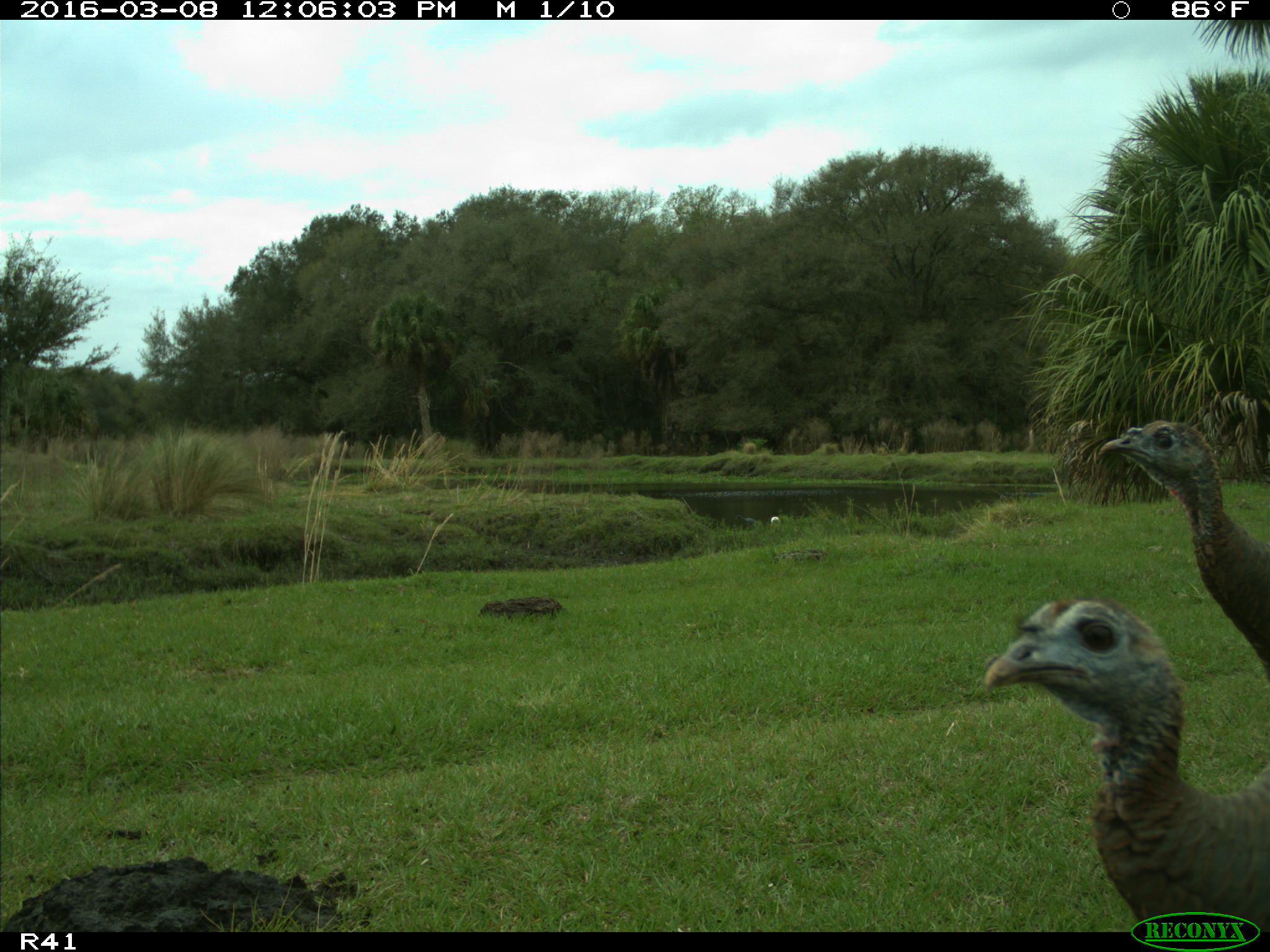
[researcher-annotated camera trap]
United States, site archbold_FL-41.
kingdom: Animalia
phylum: Chordata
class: Aves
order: Galliformes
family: Phasianidae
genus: Meleagris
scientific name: Meleagris gallopavo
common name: wild turkey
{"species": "Meleagris gallopavo (wild turkey)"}